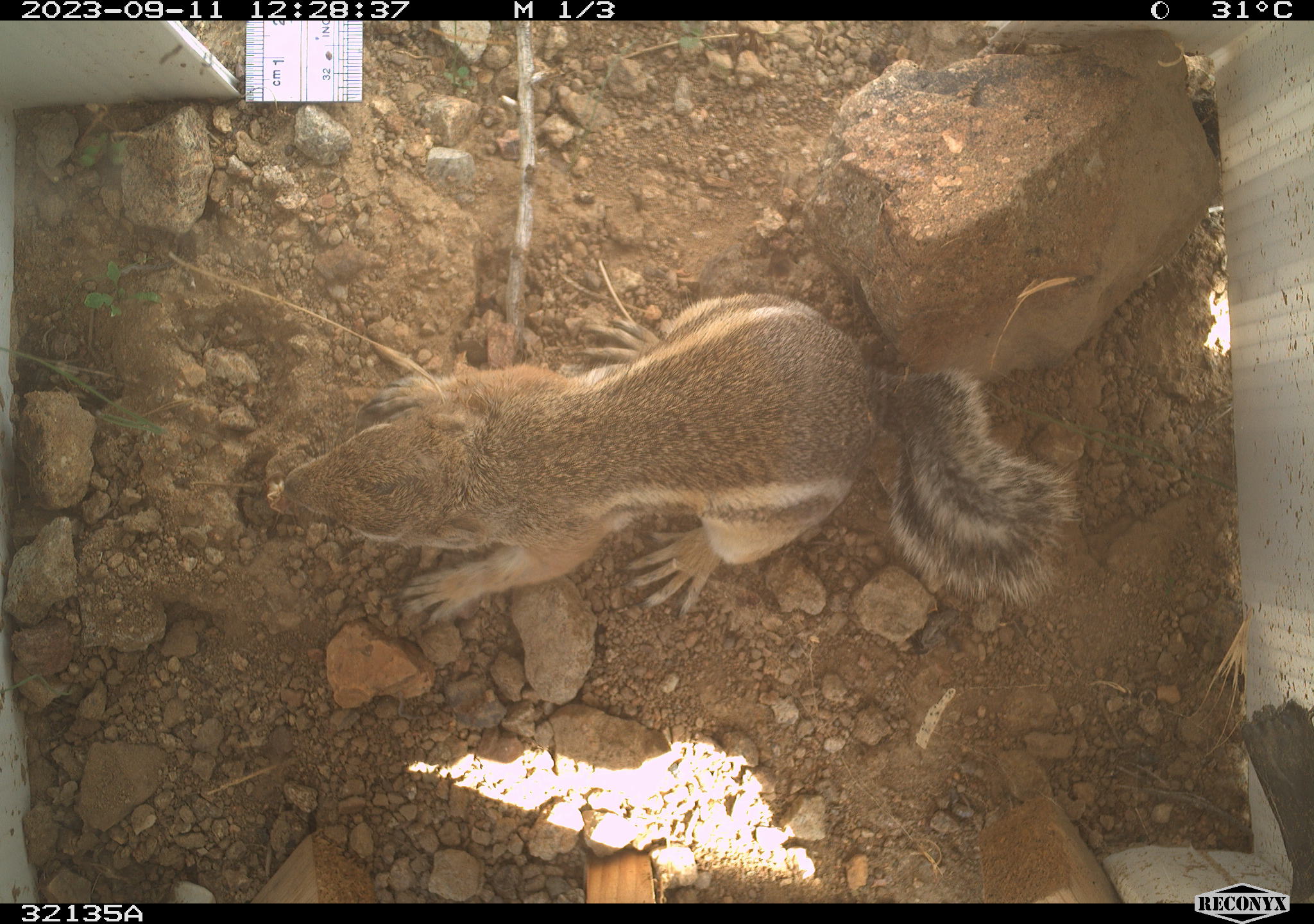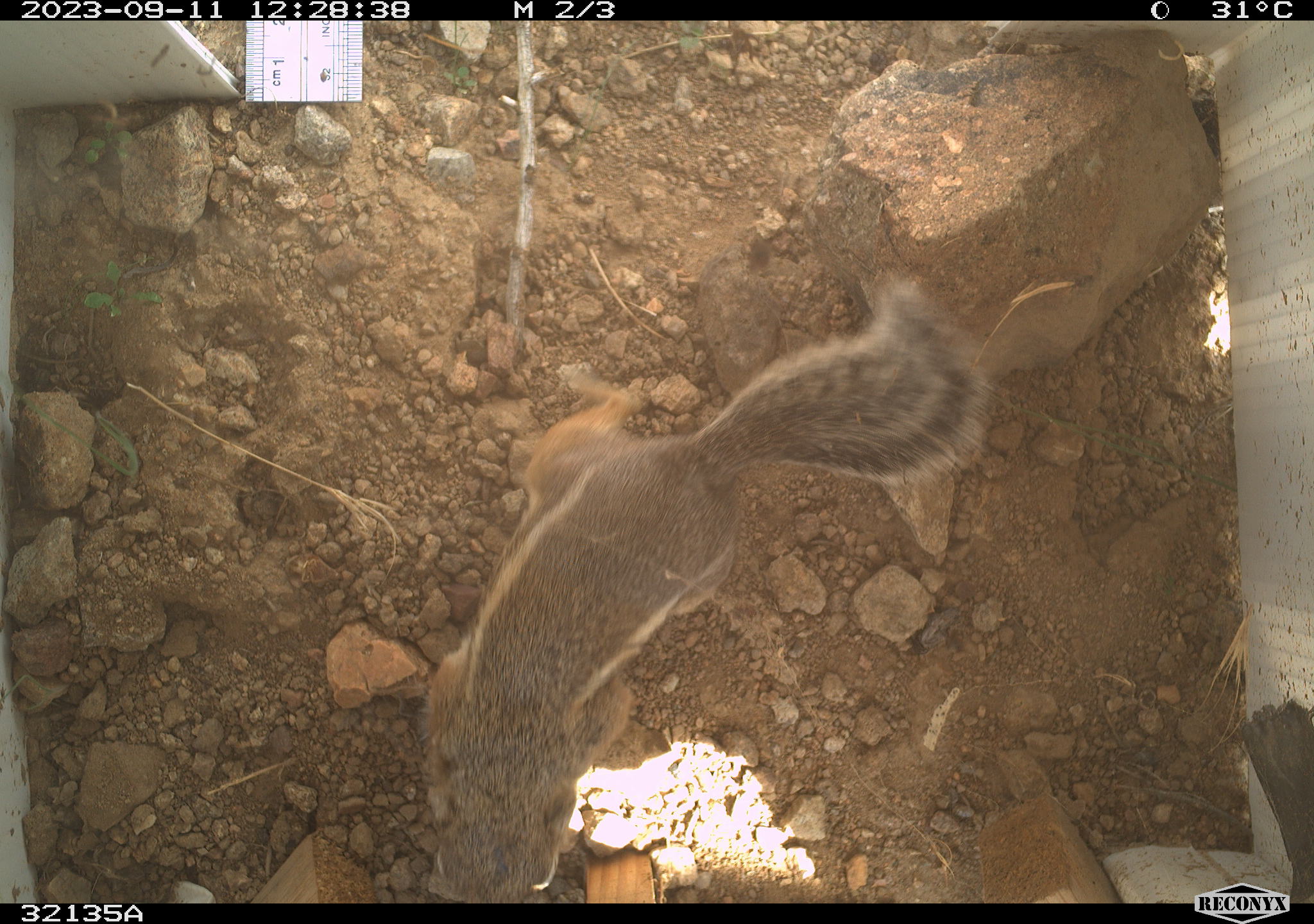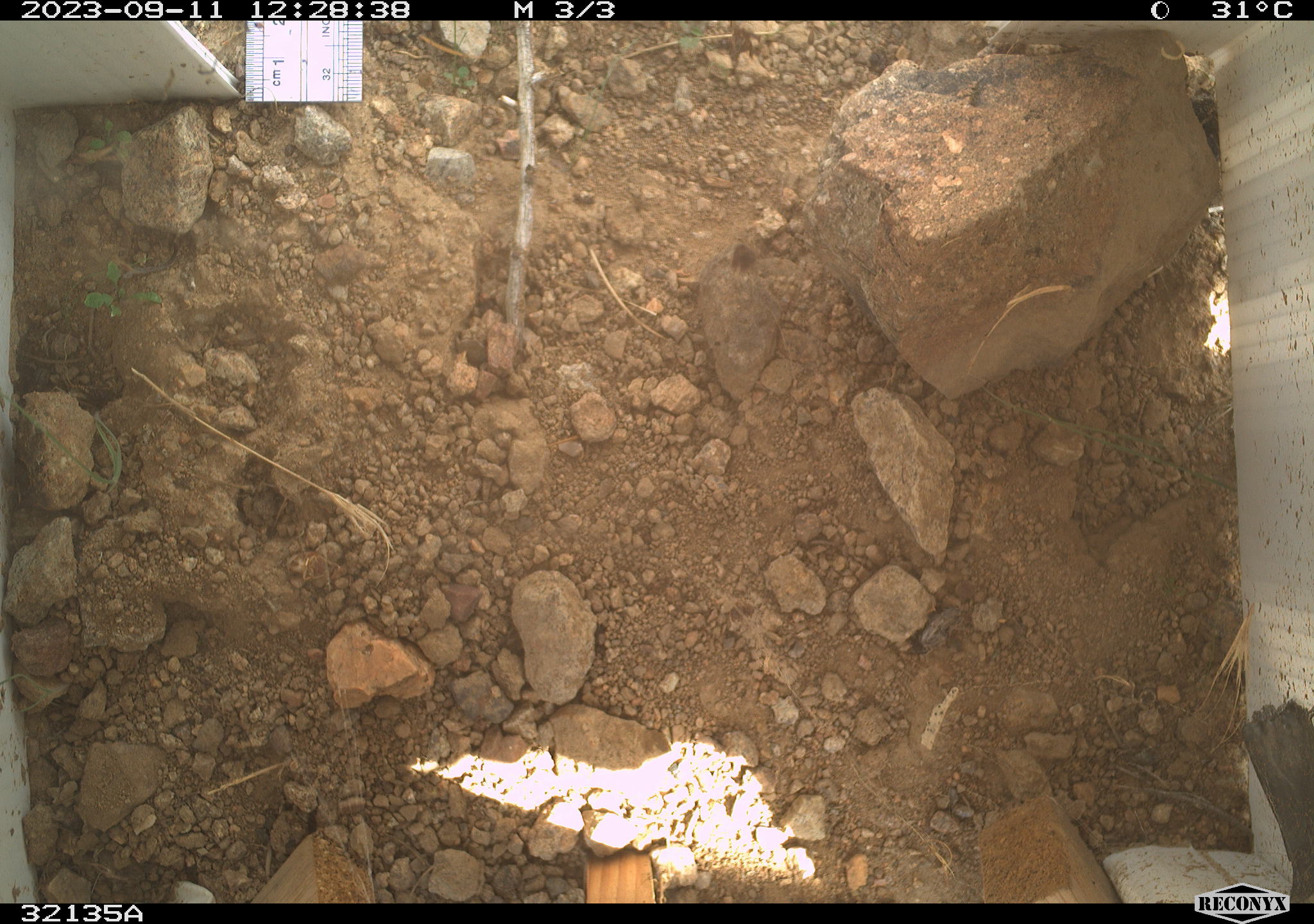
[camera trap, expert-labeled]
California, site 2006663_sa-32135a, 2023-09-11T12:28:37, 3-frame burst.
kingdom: Animalia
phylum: Chordata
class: Mammalia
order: Rodentia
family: Sciuridae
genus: Ammospermophilus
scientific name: Ammospermophilus leucurus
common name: white-tailed antelope squirrel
White-tailed antelope squirrel (Ammospermophilus leucurus).